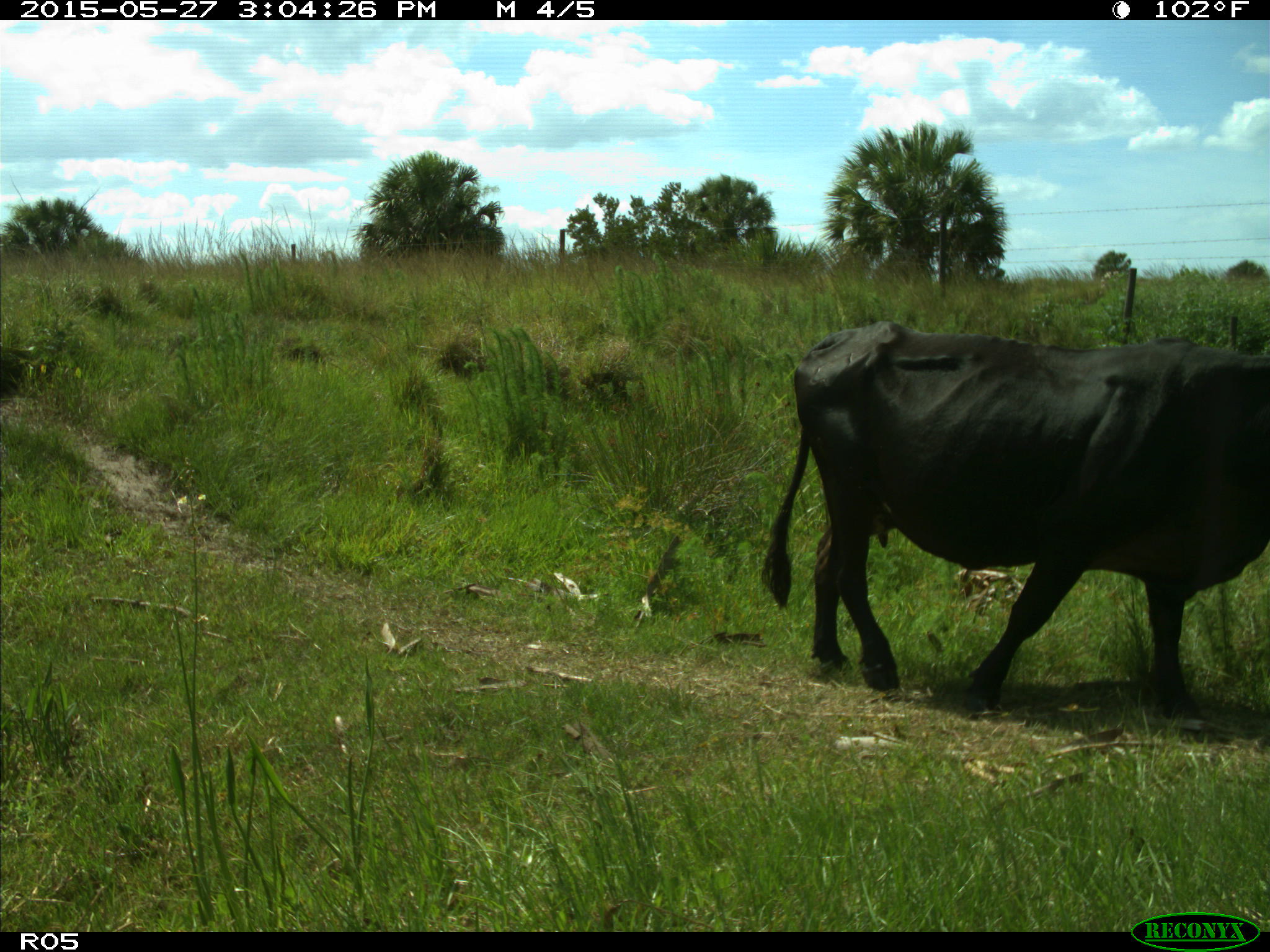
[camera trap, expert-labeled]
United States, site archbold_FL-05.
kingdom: Animalia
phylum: Chordata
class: Mammalia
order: Artiodactyla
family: Bovidae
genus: Bos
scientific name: Bos taurus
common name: domestic cow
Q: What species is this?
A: Bos taurus (domestic cow).